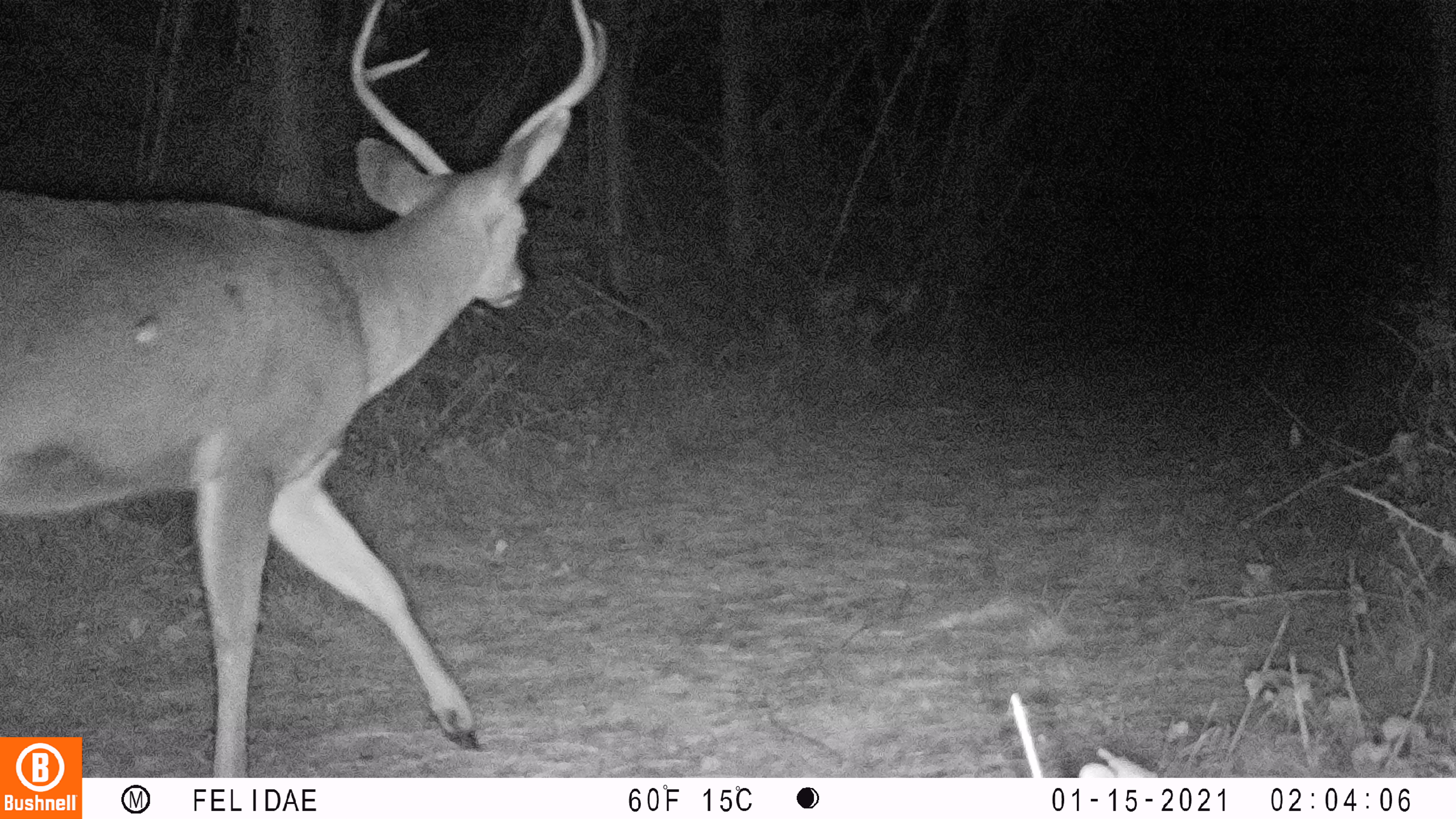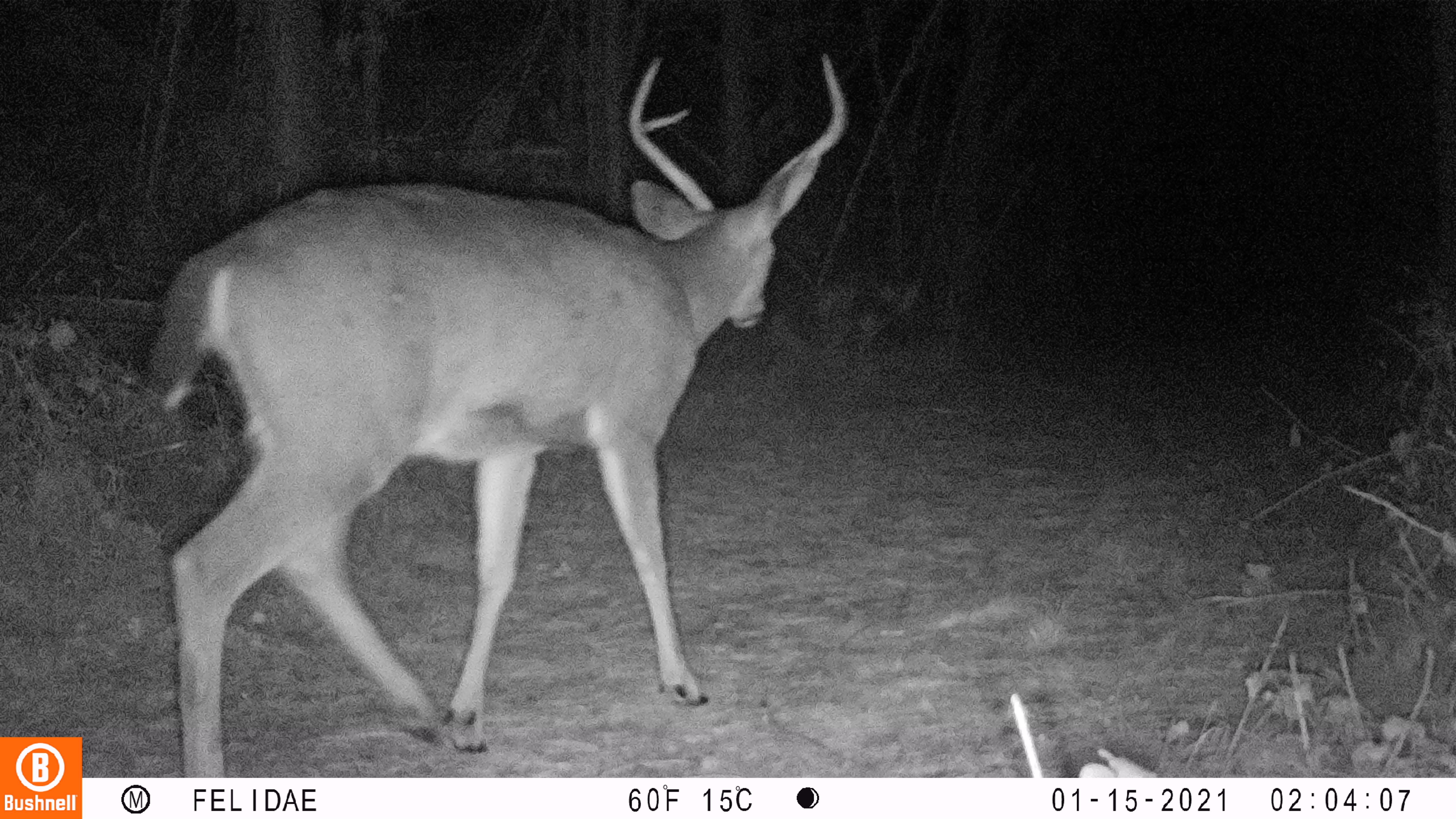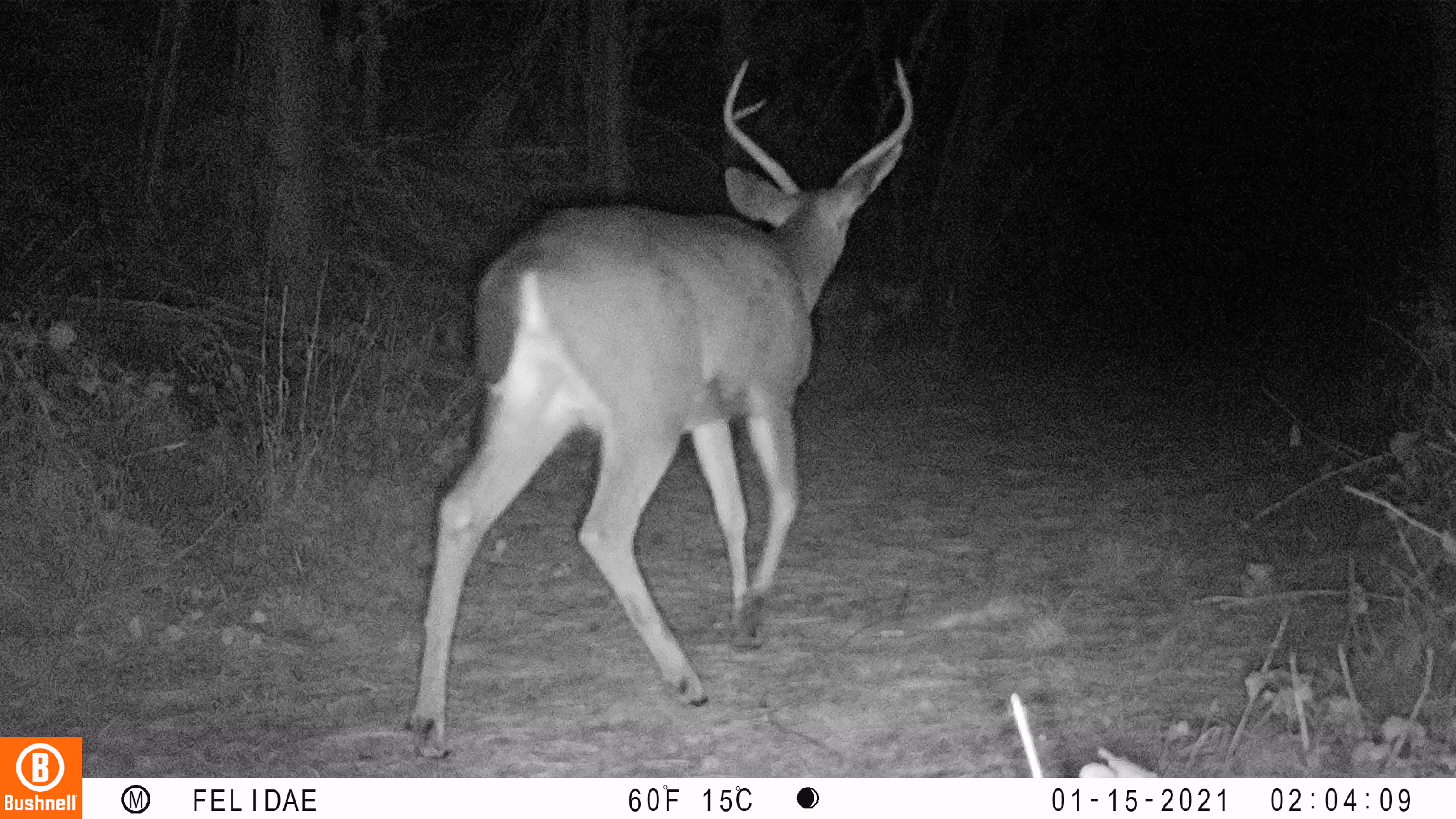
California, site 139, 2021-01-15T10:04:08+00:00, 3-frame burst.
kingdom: Animalia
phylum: Chordata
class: Mammalia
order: Artiodactyla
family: Cervidae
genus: Odocoileus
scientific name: Odocoileus hemionus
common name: mule deer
Mule deer (Odocoileus hemionus).